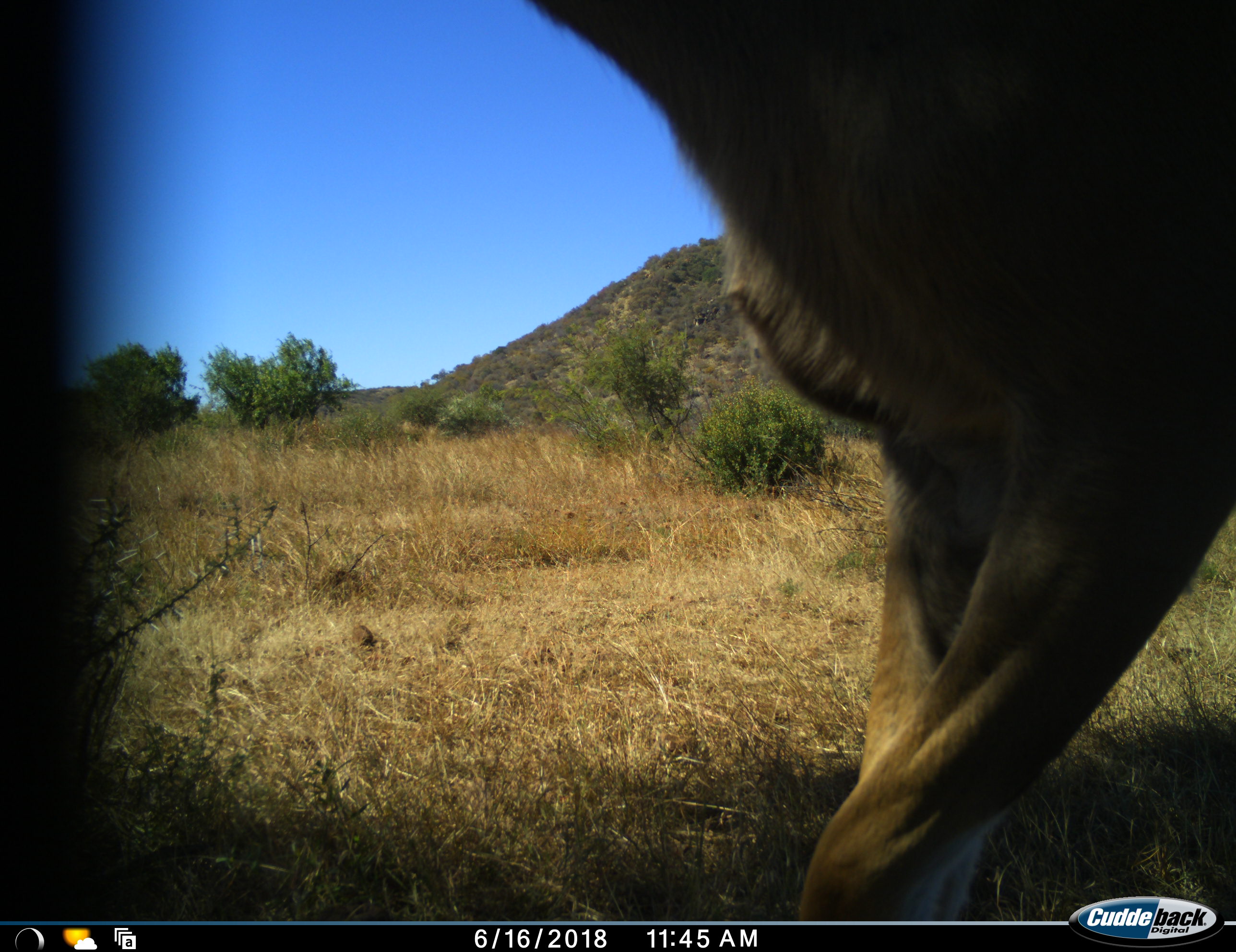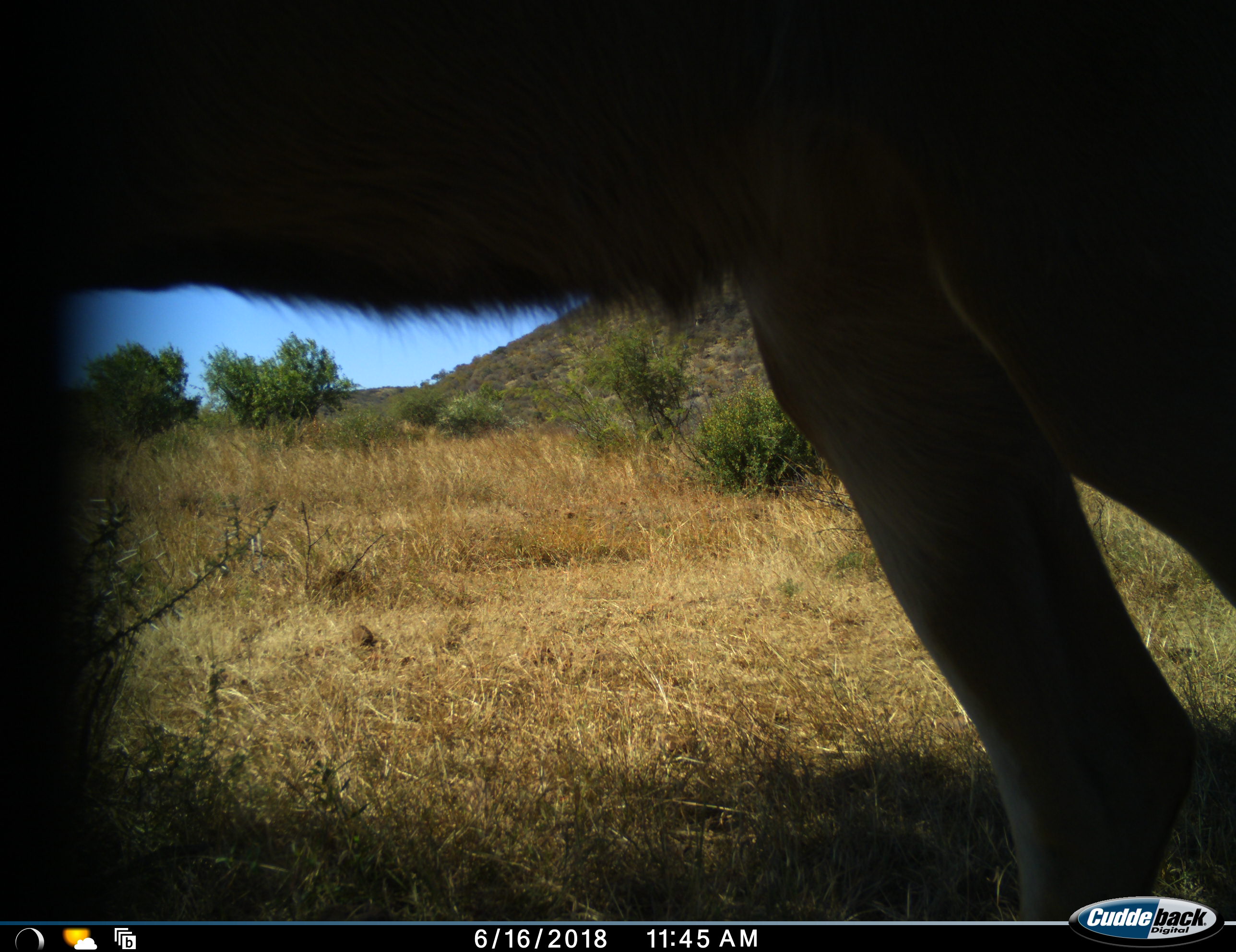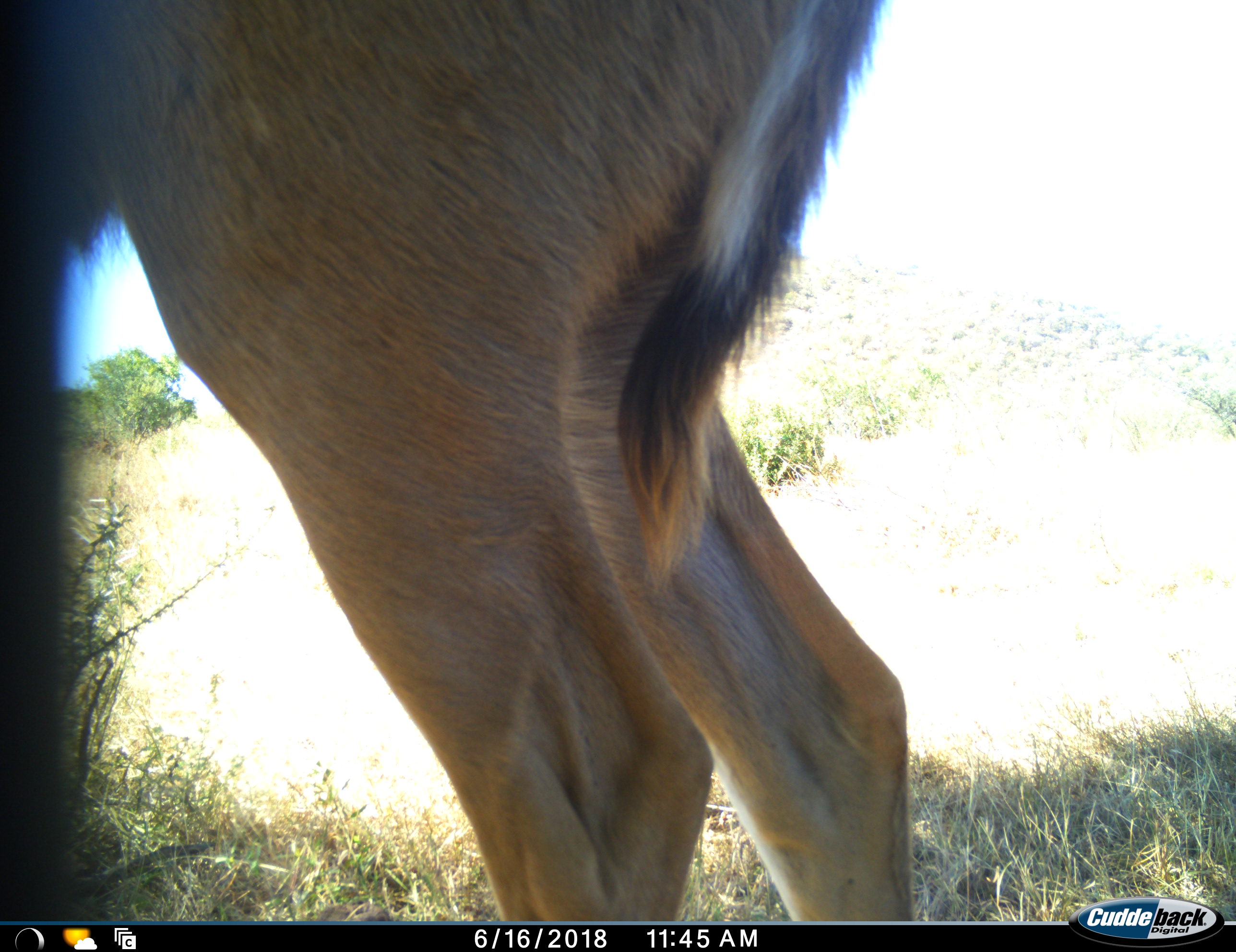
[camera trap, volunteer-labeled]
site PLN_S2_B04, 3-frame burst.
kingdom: Animalia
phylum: Chordata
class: Mammalia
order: Artiodactyla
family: Bovidae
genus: Aepyceros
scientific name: Aepyceros melampus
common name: impala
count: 1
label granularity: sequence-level